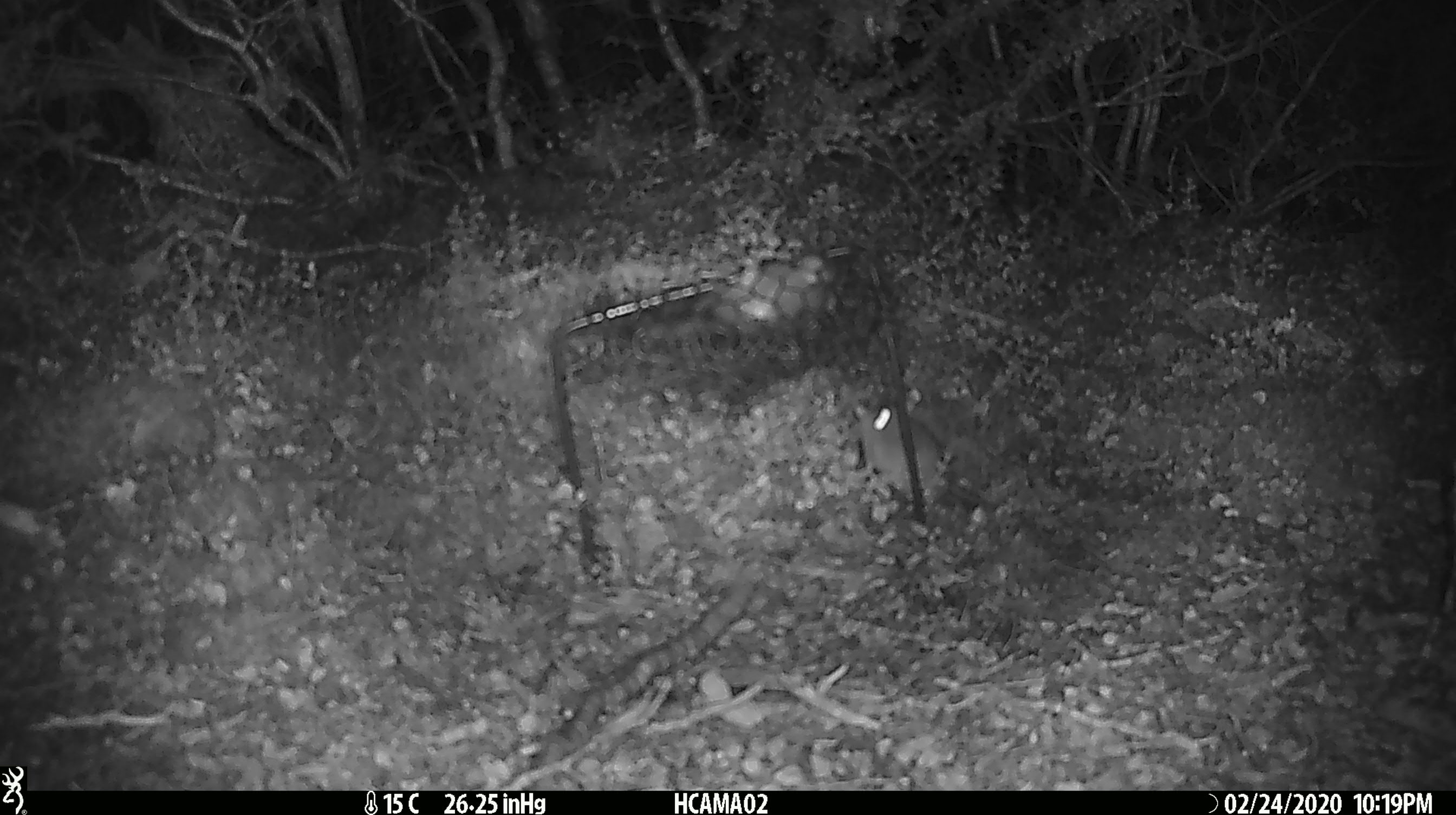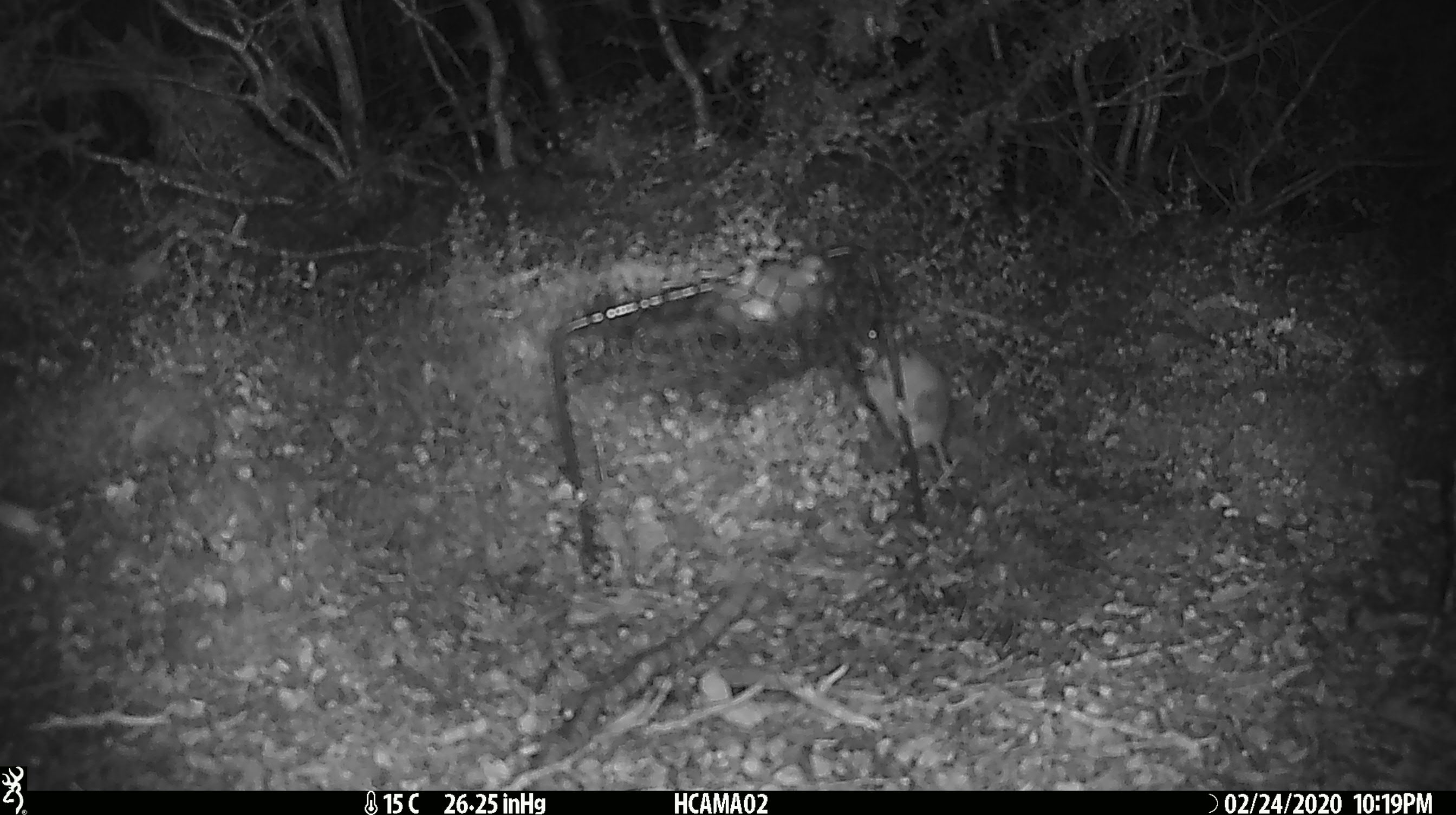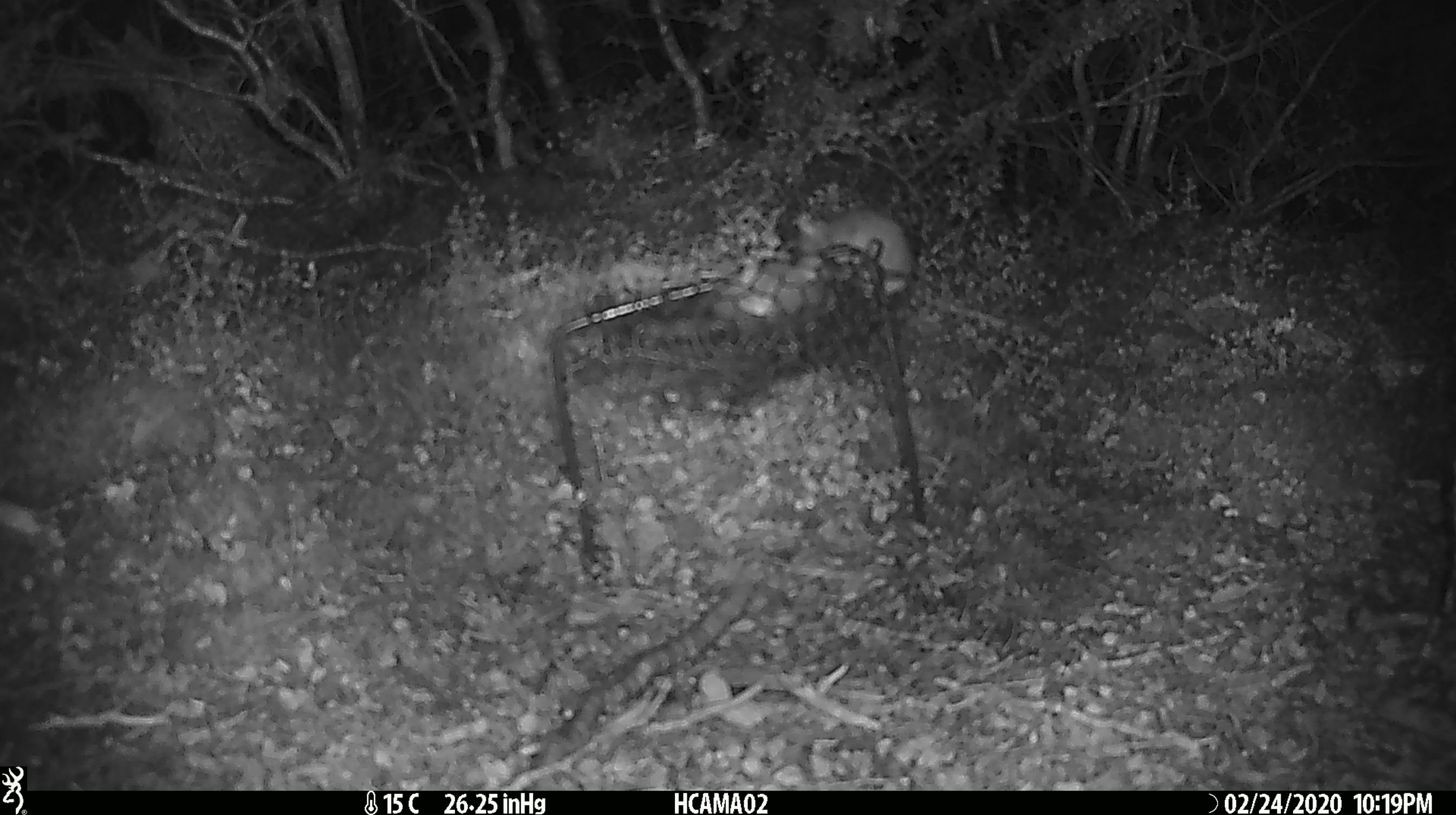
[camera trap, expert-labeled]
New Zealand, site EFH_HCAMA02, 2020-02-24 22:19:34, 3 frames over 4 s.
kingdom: Animalia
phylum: Chordata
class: Mammalia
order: Rodentia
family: Muridae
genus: Mus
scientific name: Mus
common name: mouse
Mouse (Mus).